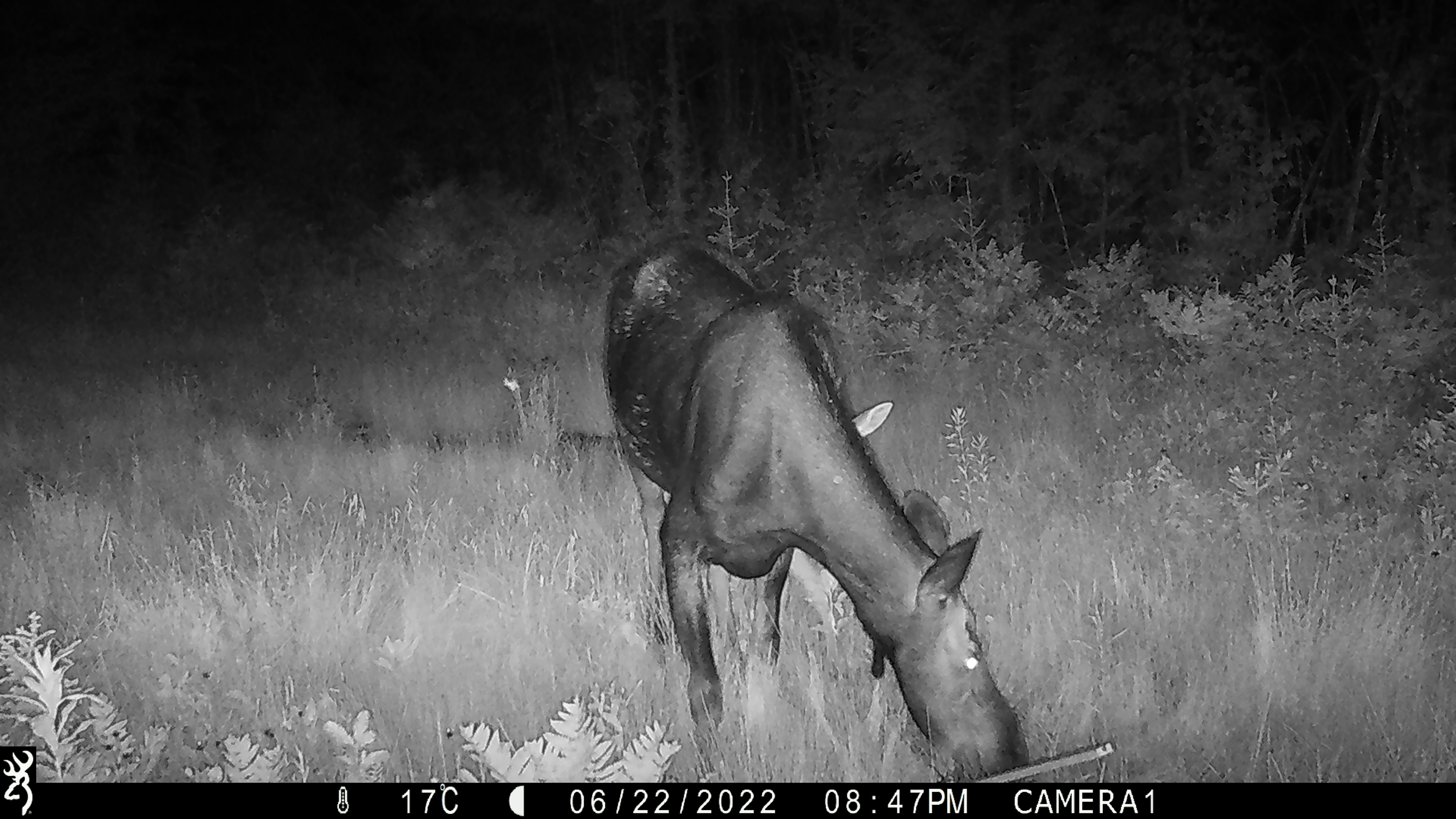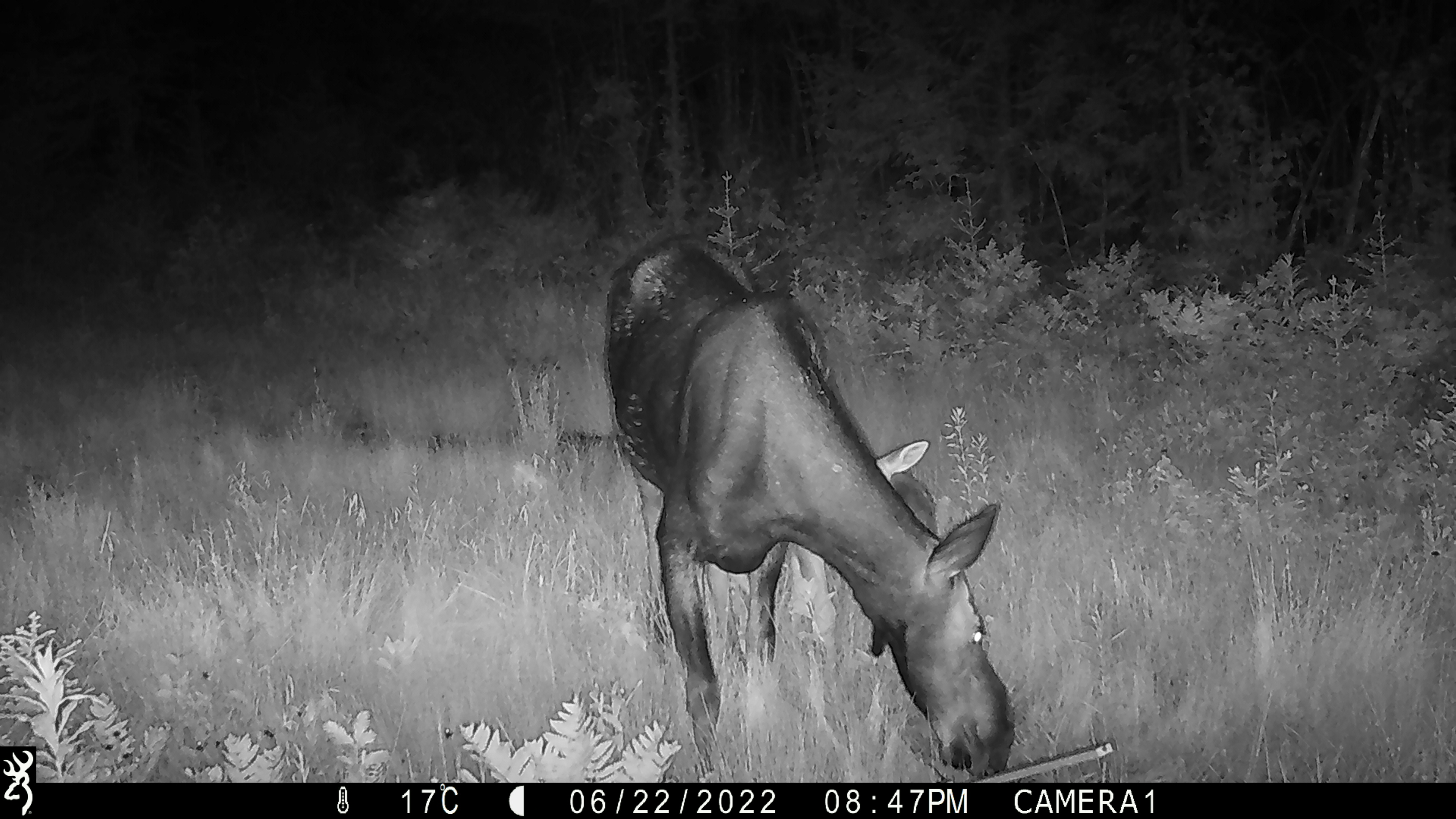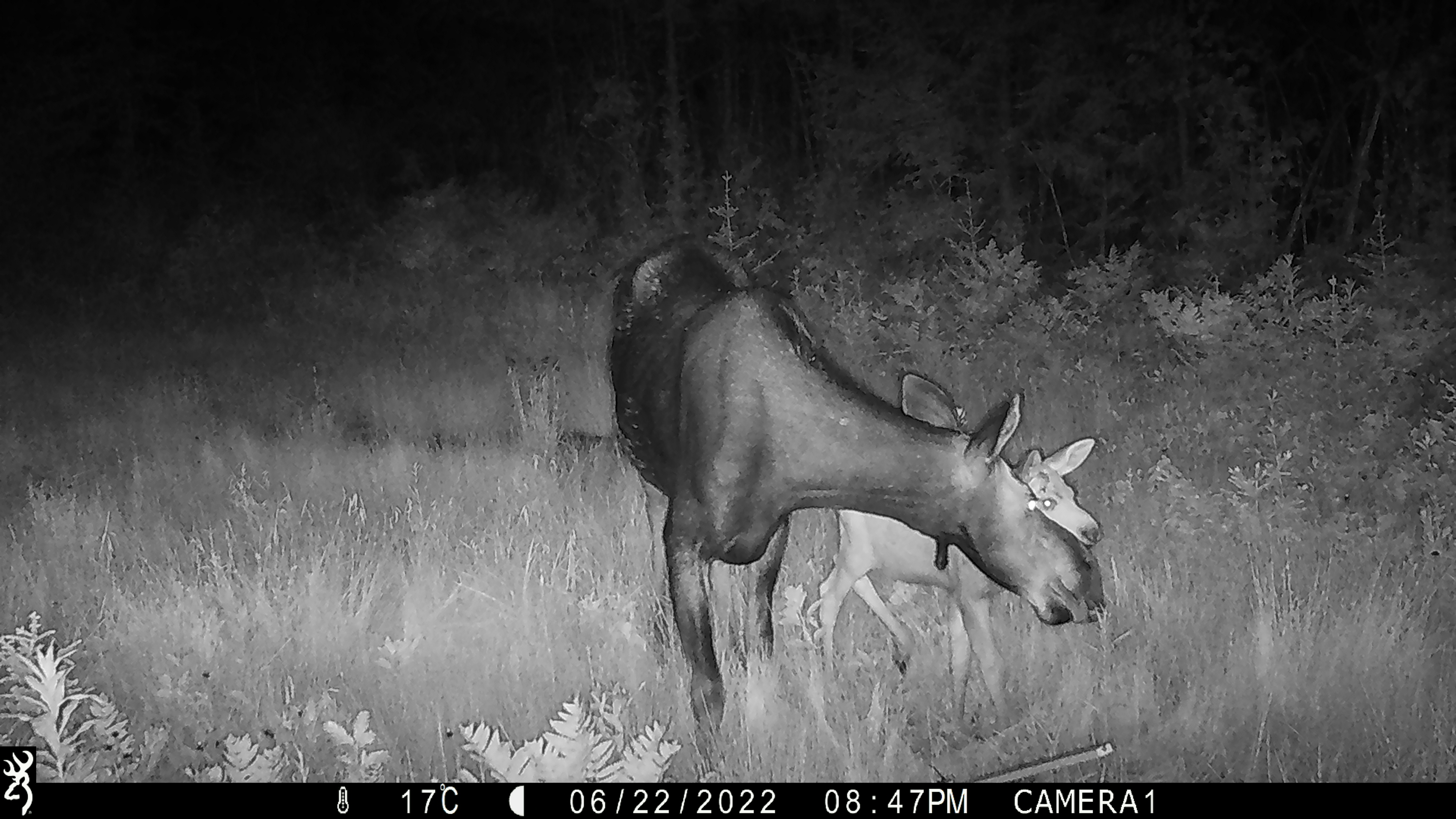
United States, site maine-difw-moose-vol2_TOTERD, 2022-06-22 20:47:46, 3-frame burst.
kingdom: Animalia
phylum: Chordata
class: Mammalia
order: Artiodactyla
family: Cervidae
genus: Alces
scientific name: Alces alces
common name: moose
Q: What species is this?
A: Moose (Alces alces).